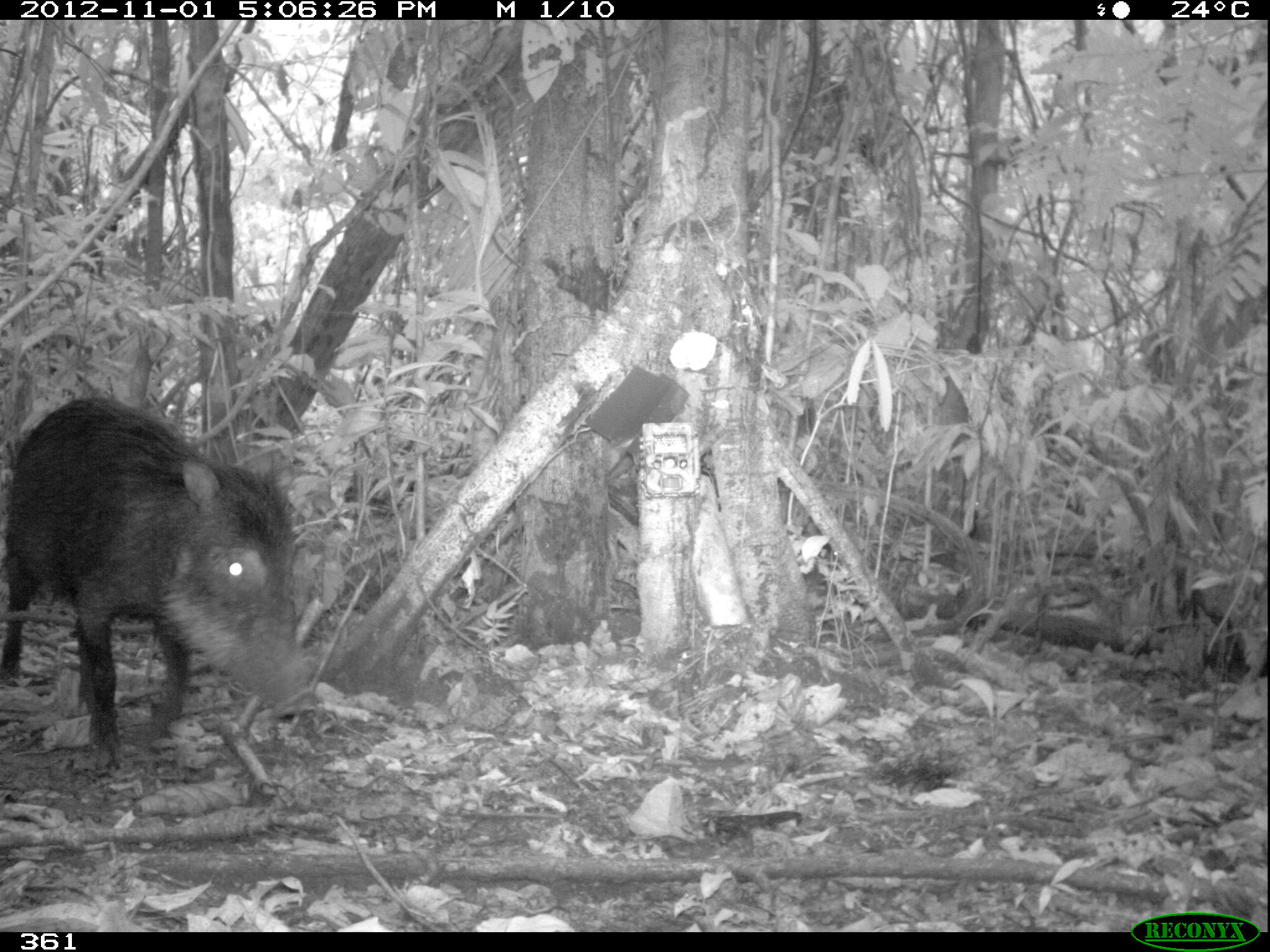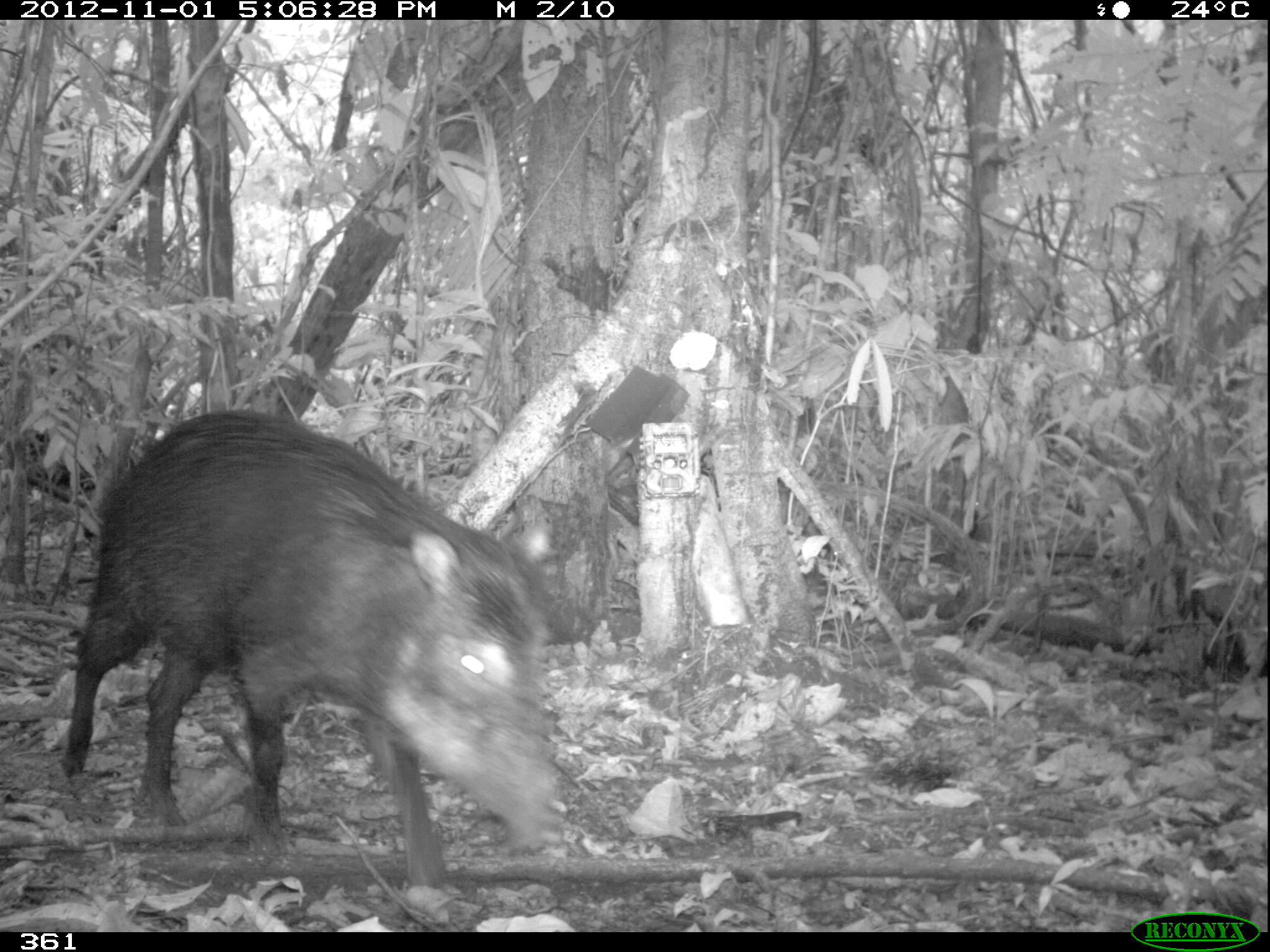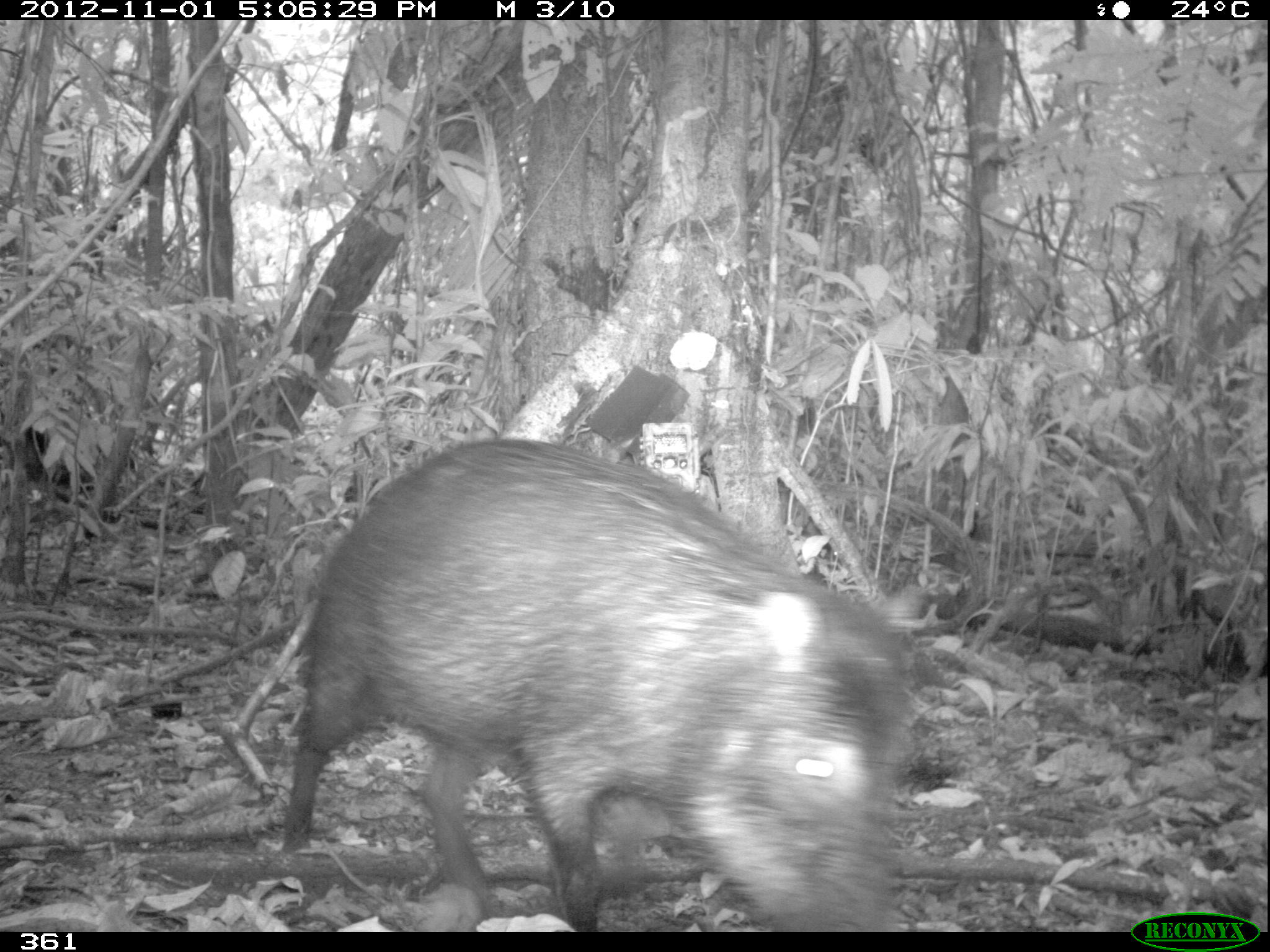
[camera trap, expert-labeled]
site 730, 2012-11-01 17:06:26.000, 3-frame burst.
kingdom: Animalia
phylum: Chordata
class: Mammalia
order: Artiodactyla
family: Tayassuidae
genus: Tayassu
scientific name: Tayassu pecari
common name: white-lipped peccary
Tayassu pecari (white-lipped peccary).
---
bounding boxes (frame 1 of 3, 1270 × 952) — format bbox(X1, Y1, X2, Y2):
tayassu pecari: bbox(0, 395, 319, 770)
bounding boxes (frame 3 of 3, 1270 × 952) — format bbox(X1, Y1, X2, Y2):
tayassu pecari: bbox(280, 432, 923, 932)